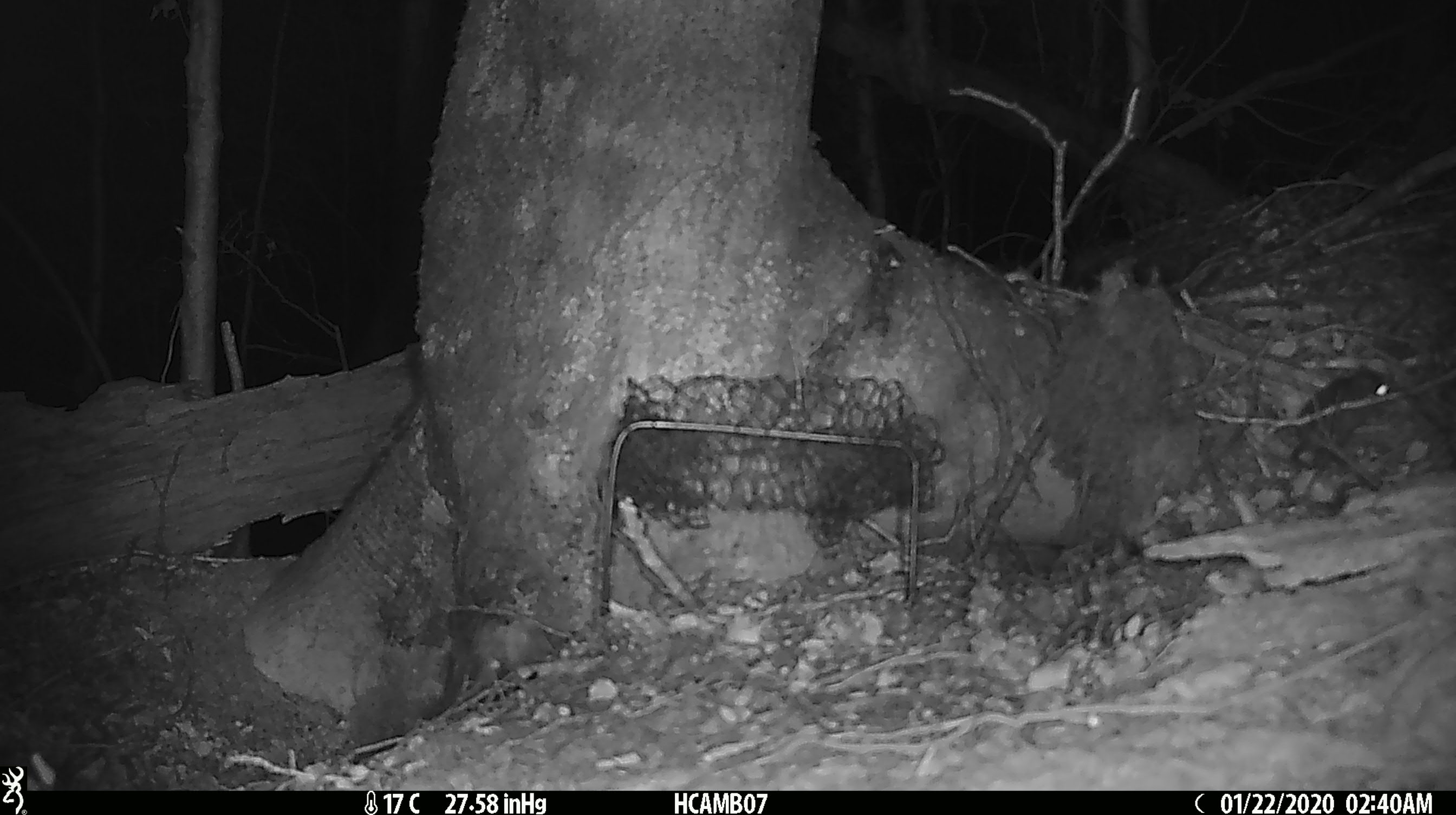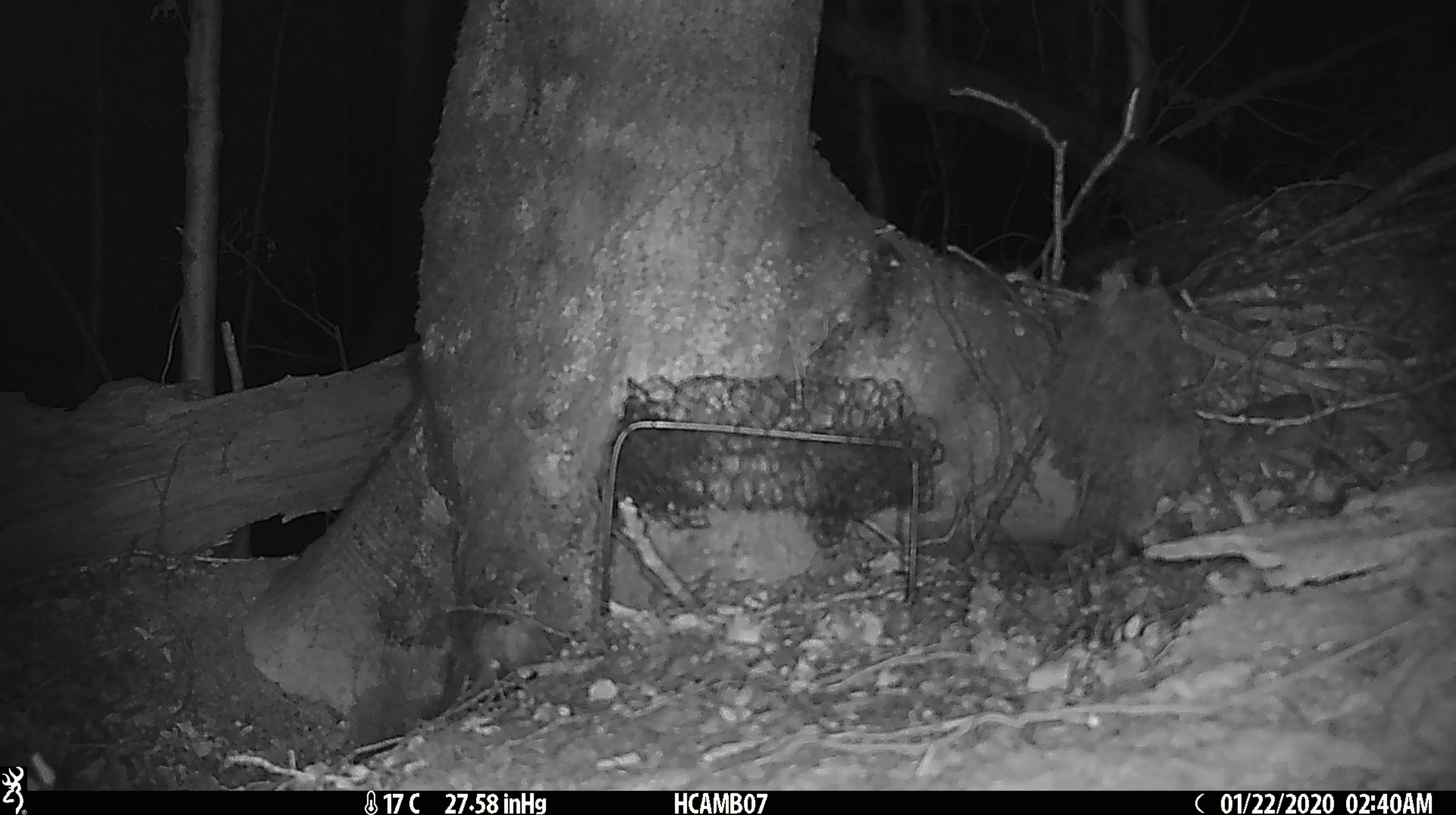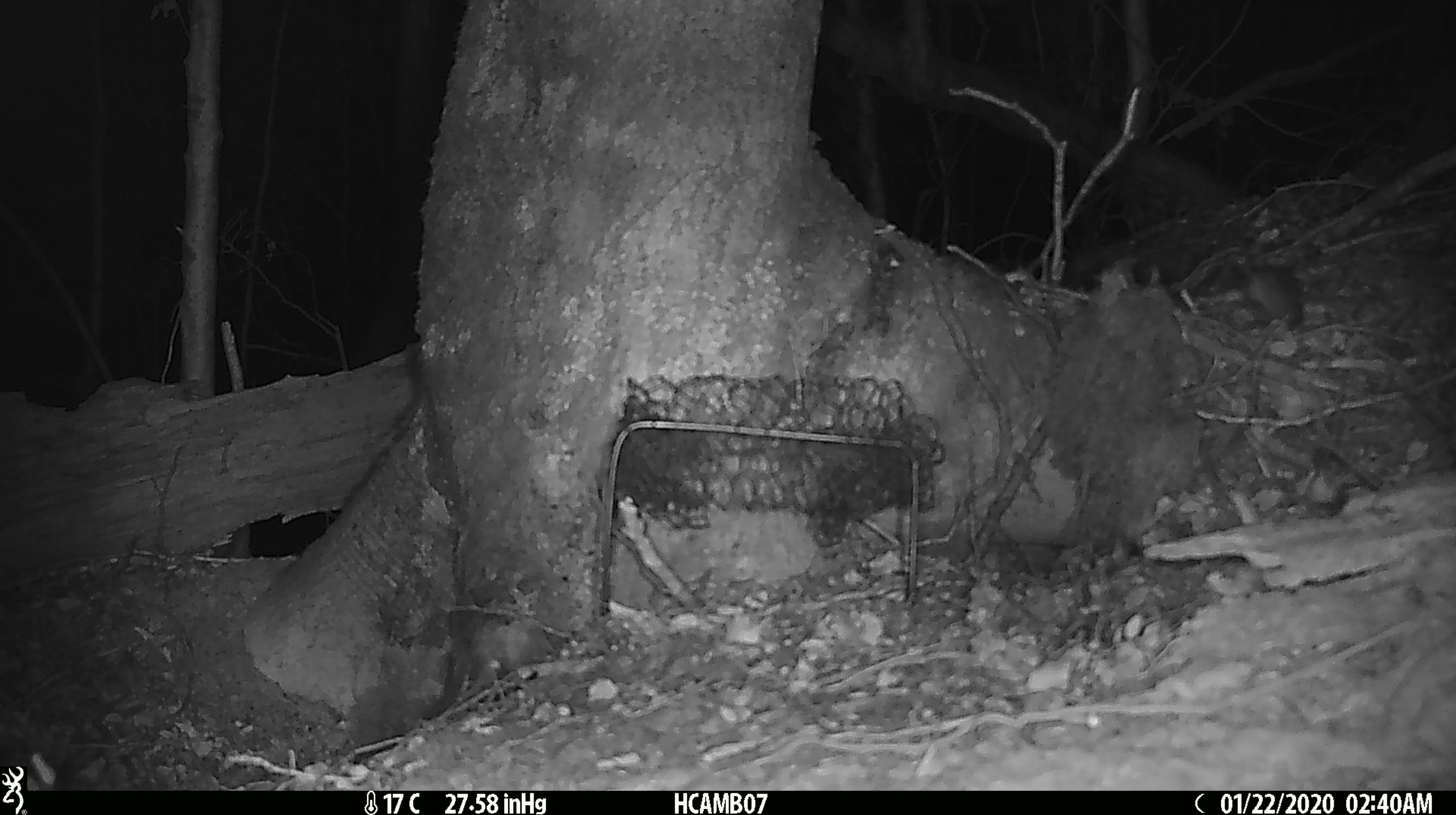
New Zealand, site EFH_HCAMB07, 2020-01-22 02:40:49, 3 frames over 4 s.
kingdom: Animalia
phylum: Chordata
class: Mammalia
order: Rodentia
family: Muridae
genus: Mus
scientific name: Mus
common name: mouse